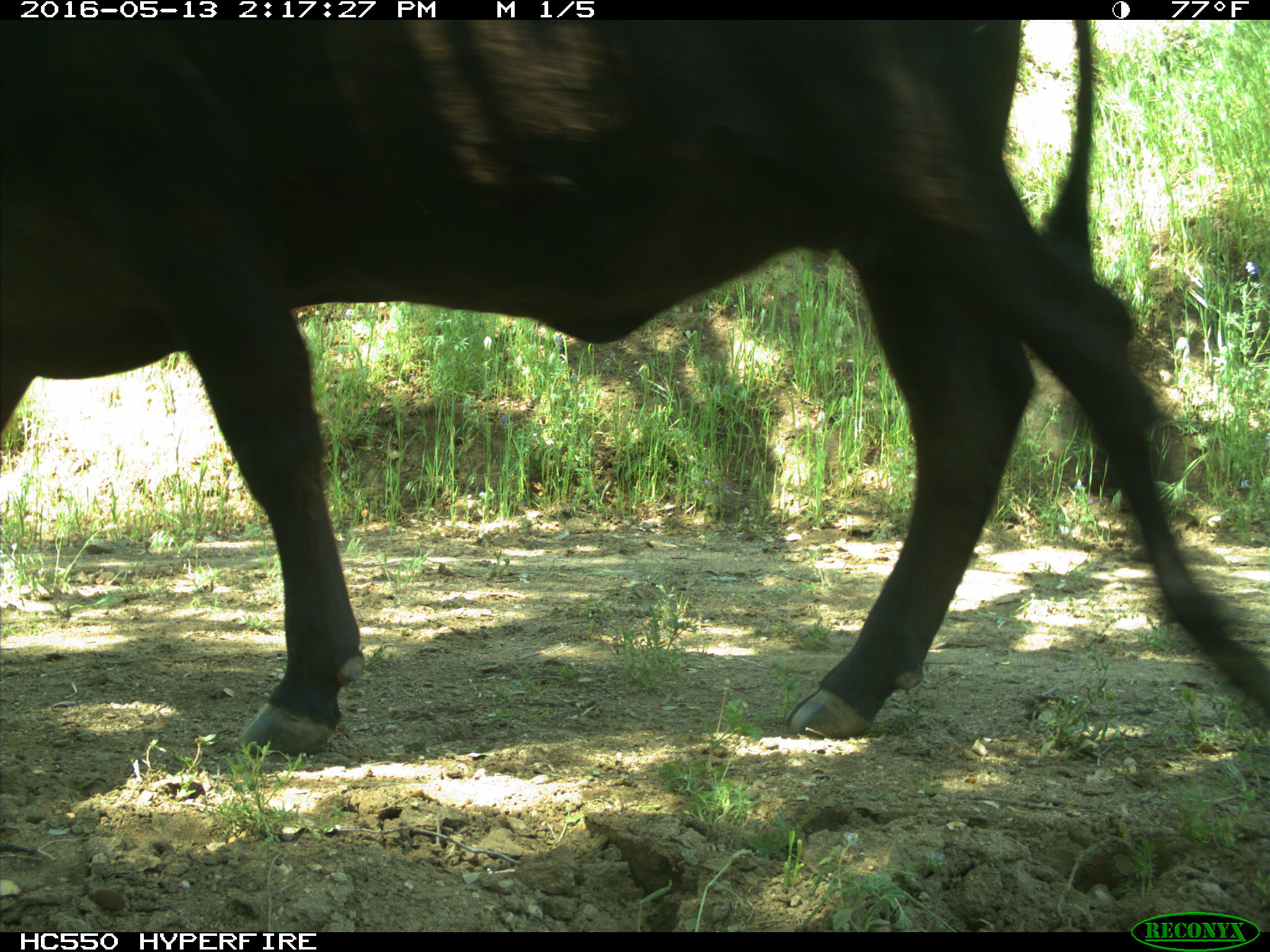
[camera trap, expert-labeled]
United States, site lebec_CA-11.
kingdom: Animalia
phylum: Chordata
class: Mammalia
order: Artiodactyla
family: Bovidae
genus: Bos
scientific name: Bos taurus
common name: domestic cow